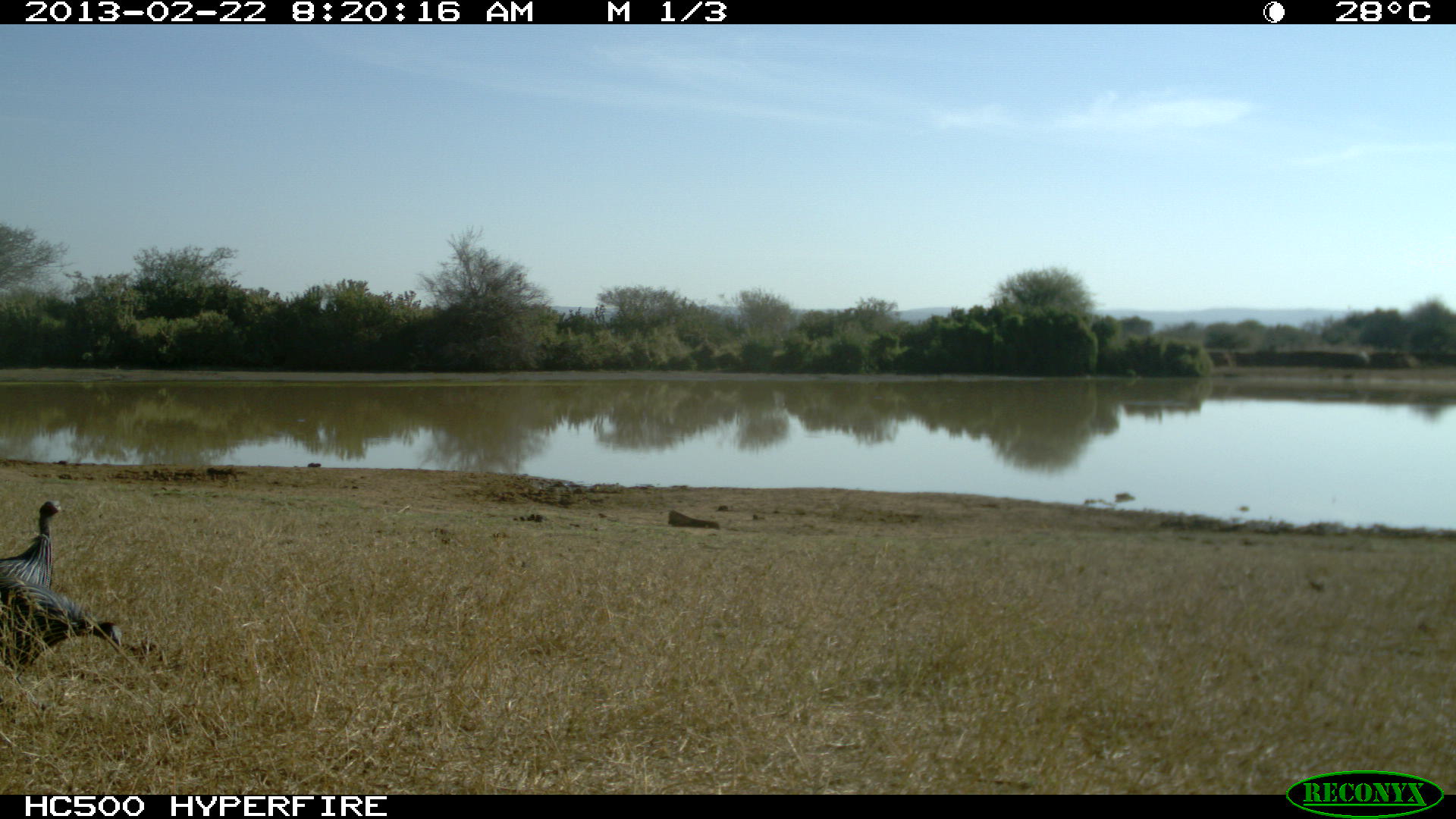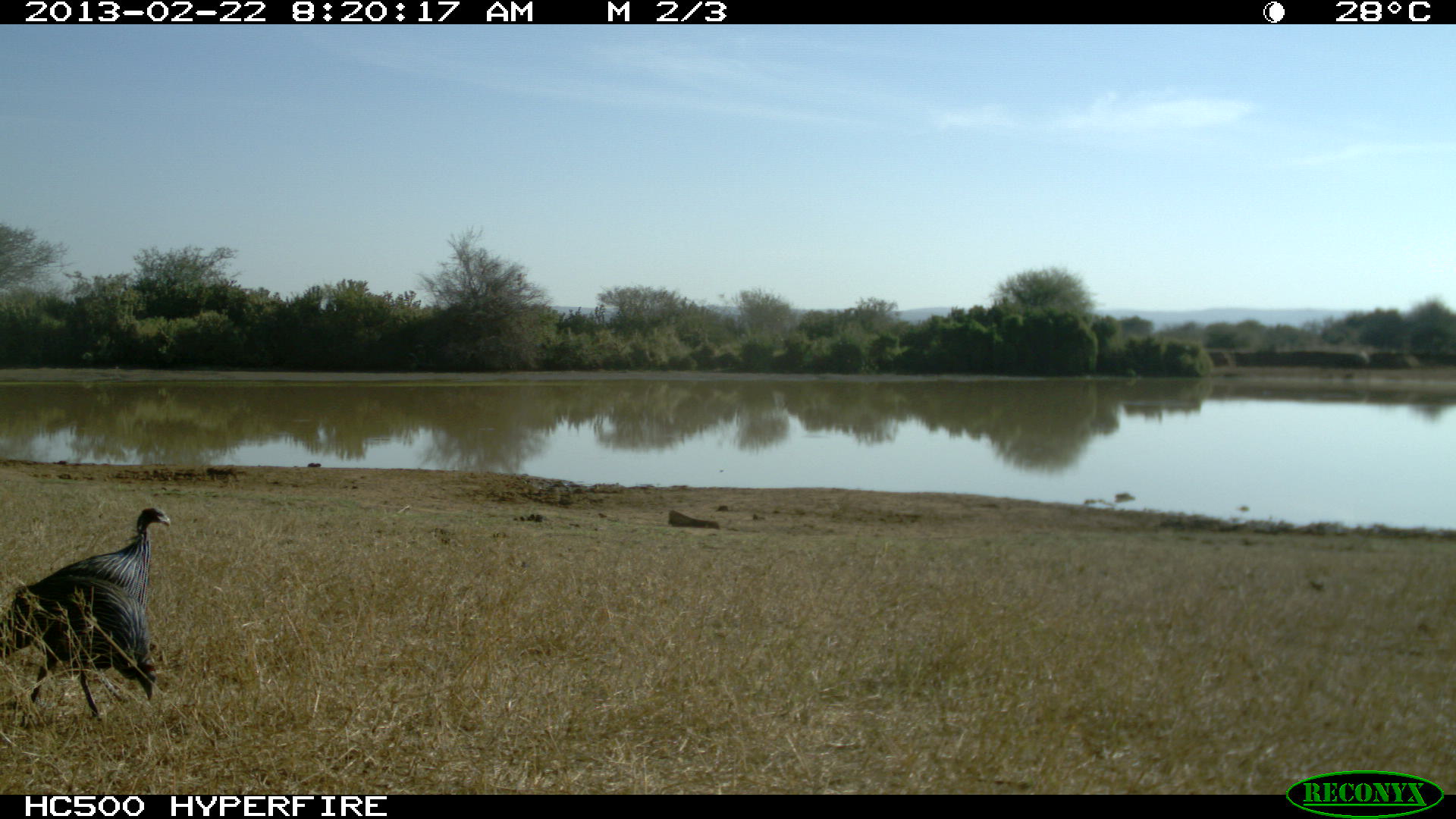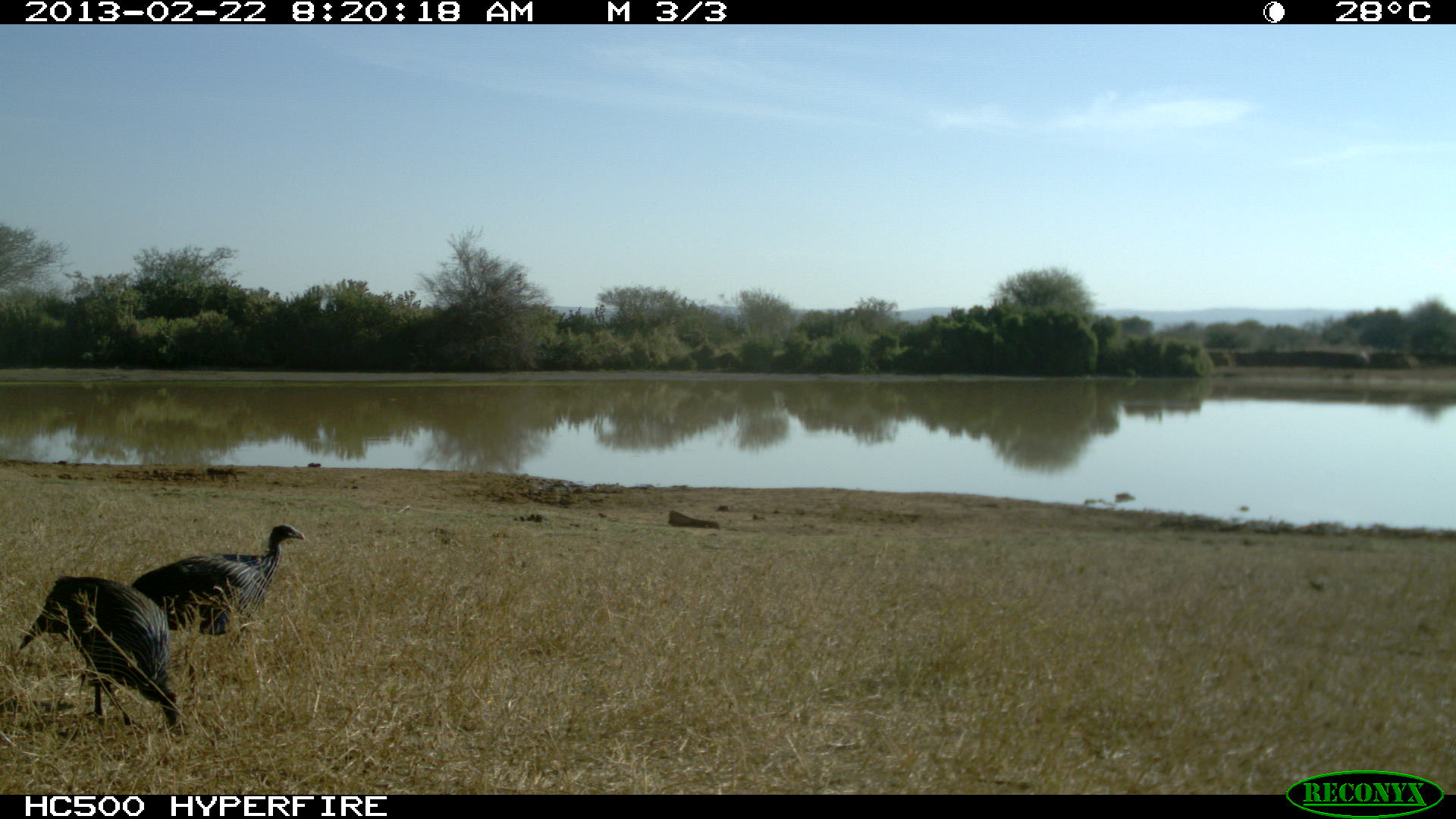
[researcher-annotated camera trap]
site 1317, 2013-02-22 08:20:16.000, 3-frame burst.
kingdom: Animalia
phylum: Chordata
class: Aves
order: Galliformes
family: Numididae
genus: Acryllium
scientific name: Acryllium vulturinum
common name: vulturine guineafowl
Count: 2.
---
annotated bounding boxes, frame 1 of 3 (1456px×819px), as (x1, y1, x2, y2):
acryllium vulturinum: (1, 576, 124, 682); (0, 496, 63, 599)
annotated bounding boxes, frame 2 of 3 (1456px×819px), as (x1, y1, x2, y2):
acryllium vulturinum: (9, 504, 171, 671); (0, 574, 159, 724)